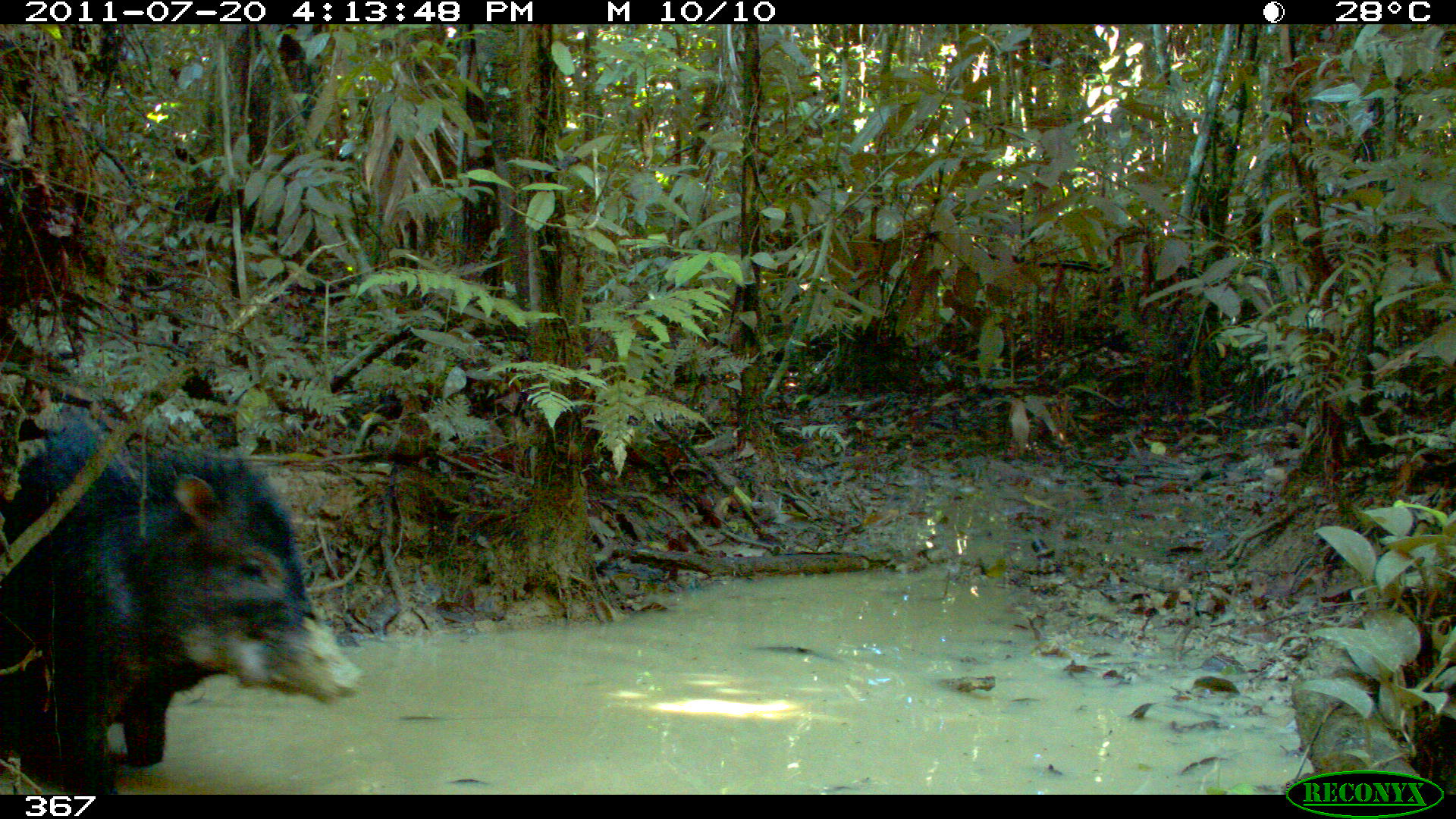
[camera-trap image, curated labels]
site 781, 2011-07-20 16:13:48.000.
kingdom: Animalia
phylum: Chordata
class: Mammalia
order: Artiodactyla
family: Tayassuidae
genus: Tayassu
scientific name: Tayassu pecari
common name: white-lipped peccary